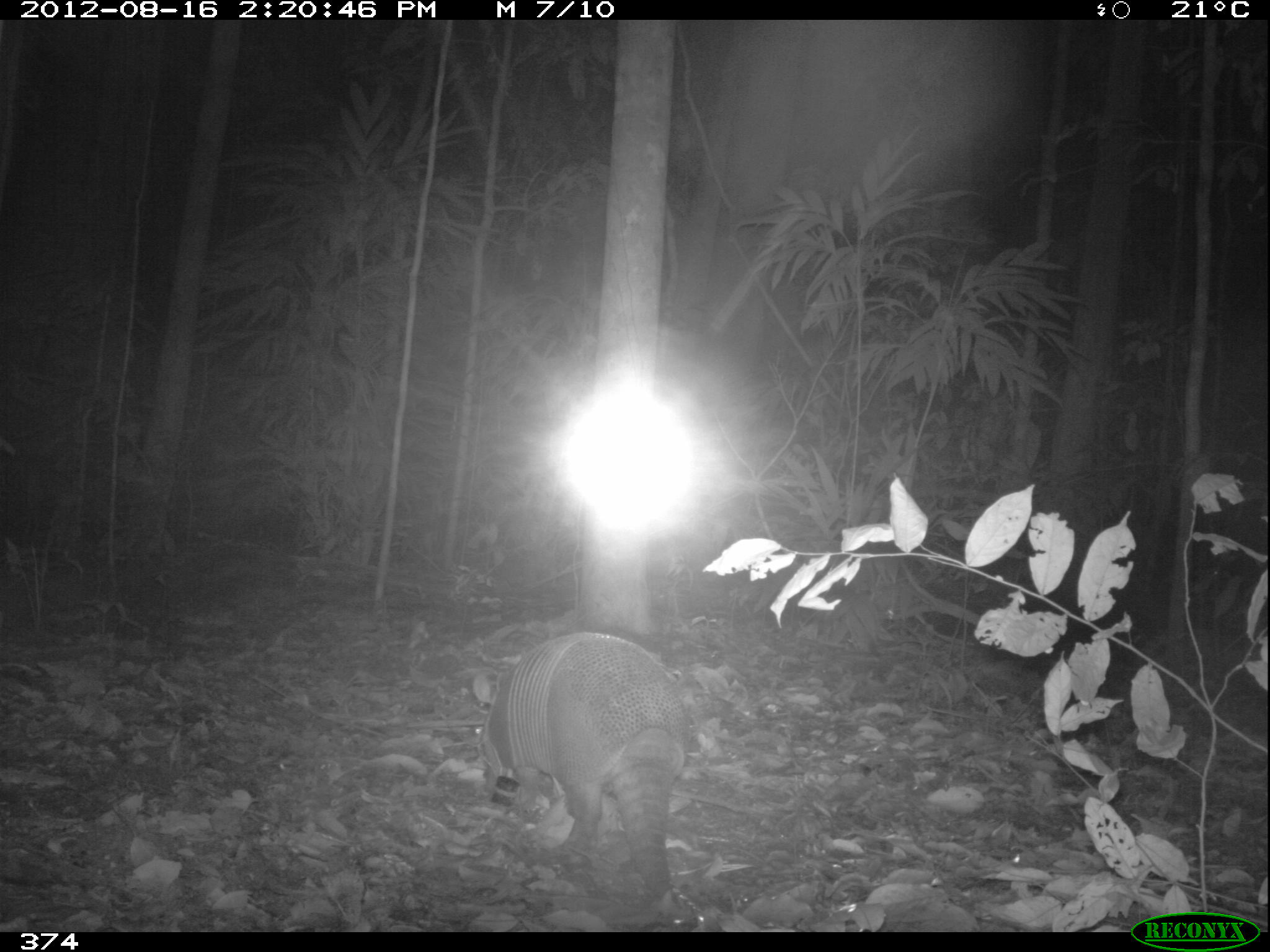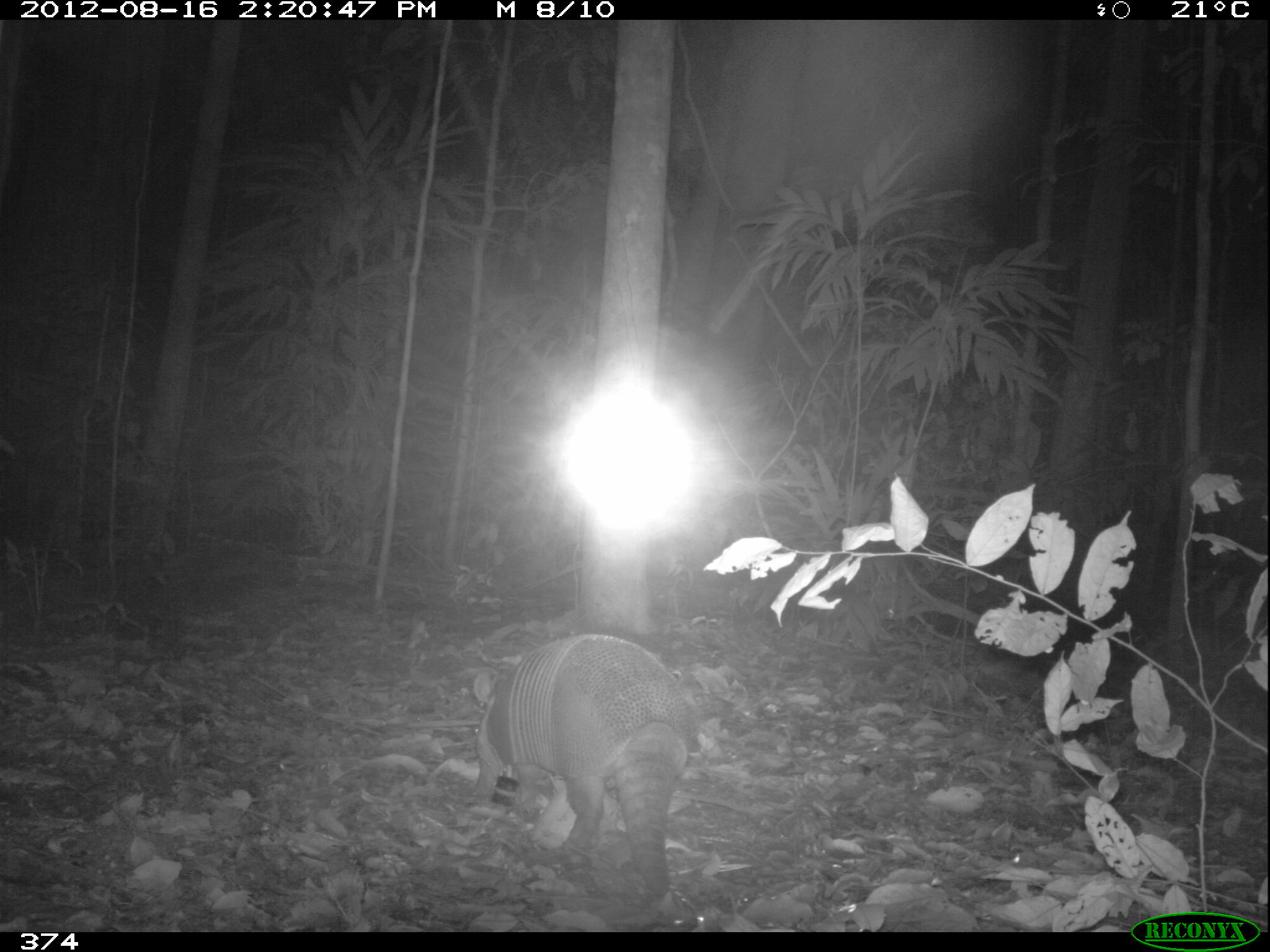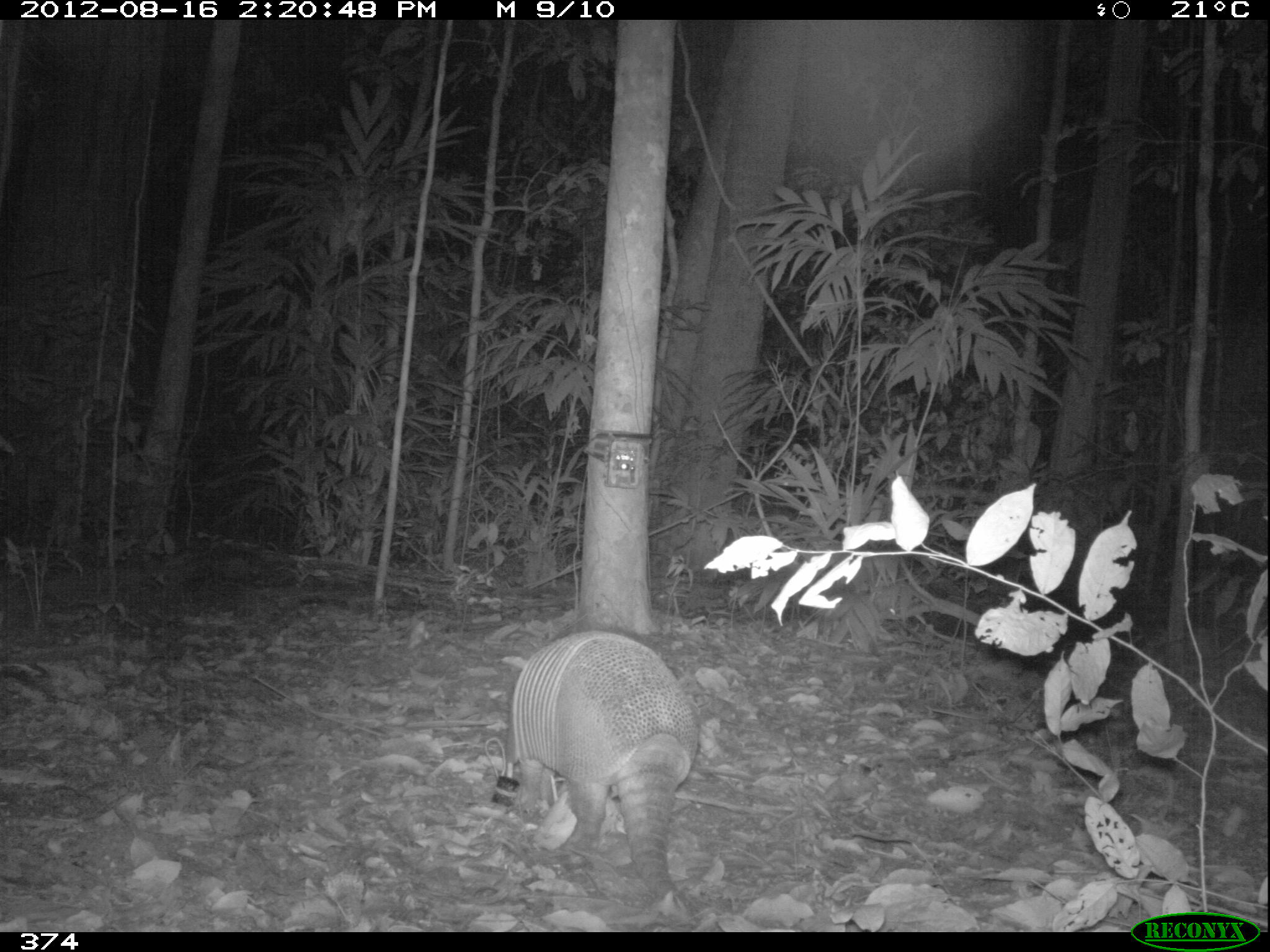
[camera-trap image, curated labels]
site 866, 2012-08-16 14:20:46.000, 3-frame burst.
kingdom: Animalia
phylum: Chordata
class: Mammalia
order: Cingulata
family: Dasypodidae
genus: Dasypus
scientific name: Dasypus novemcinctus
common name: nine-banded armadillo